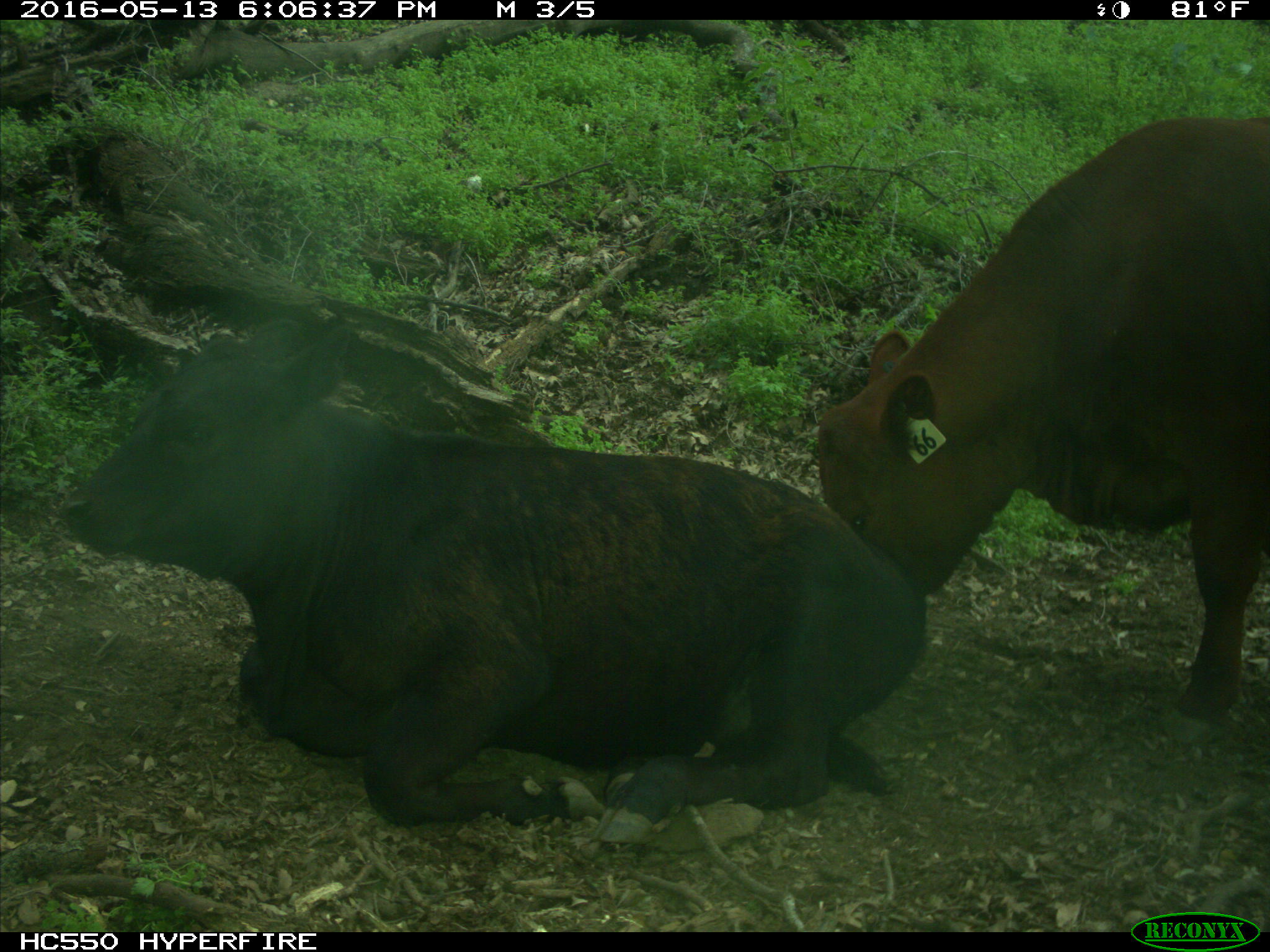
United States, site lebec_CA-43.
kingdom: Animalia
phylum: Chordata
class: Mammalia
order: Artiodactyla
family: Bovidae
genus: Bos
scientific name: Bos taurus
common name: domestic cow